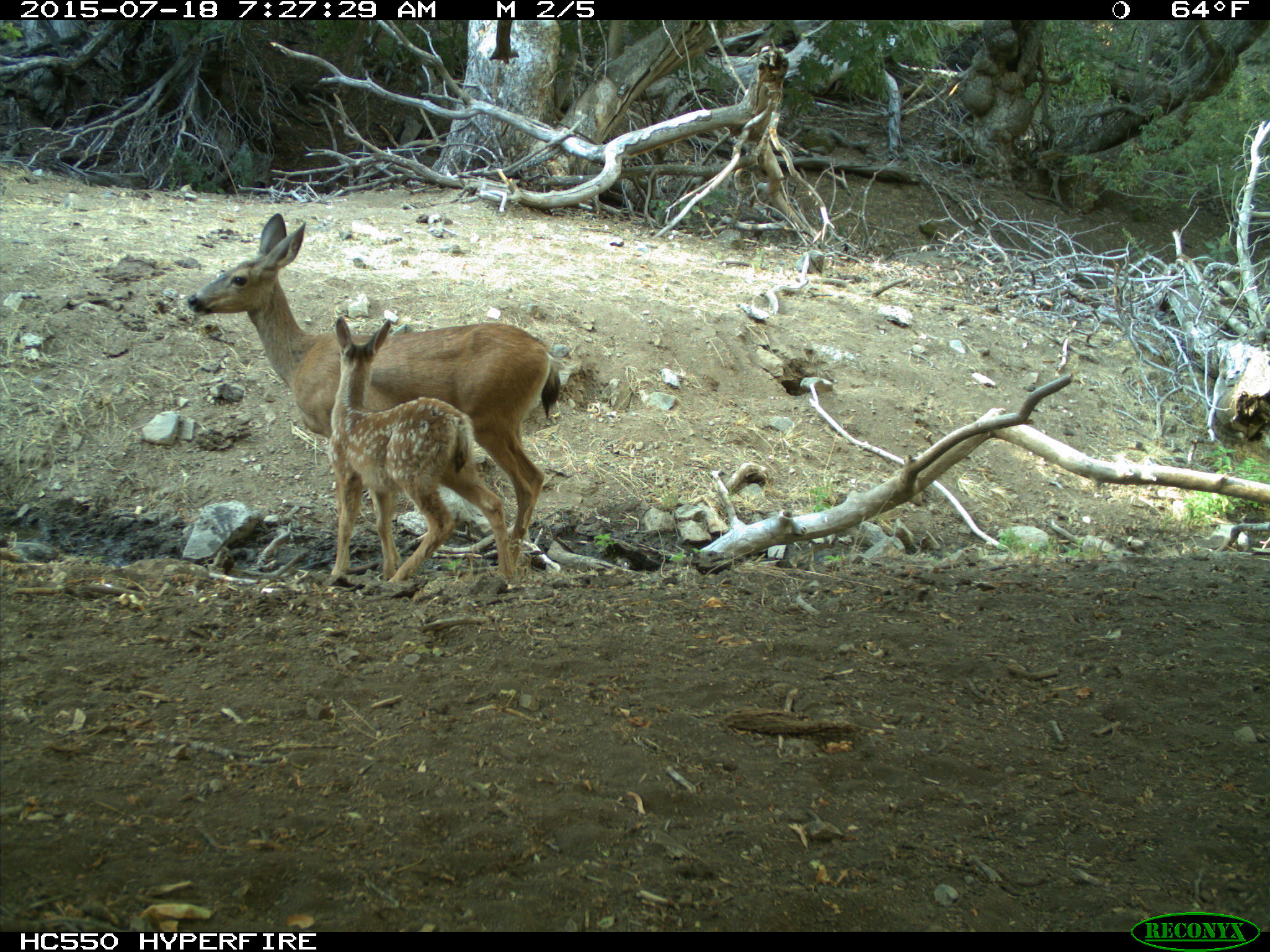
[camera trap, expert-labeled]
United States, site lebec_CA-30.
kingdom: Animalia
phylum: Chordata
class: Mammalia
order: Artiodactyla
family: Cervidae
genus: Odocoileus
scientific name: Odocoileus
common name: deer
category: unidentified deer